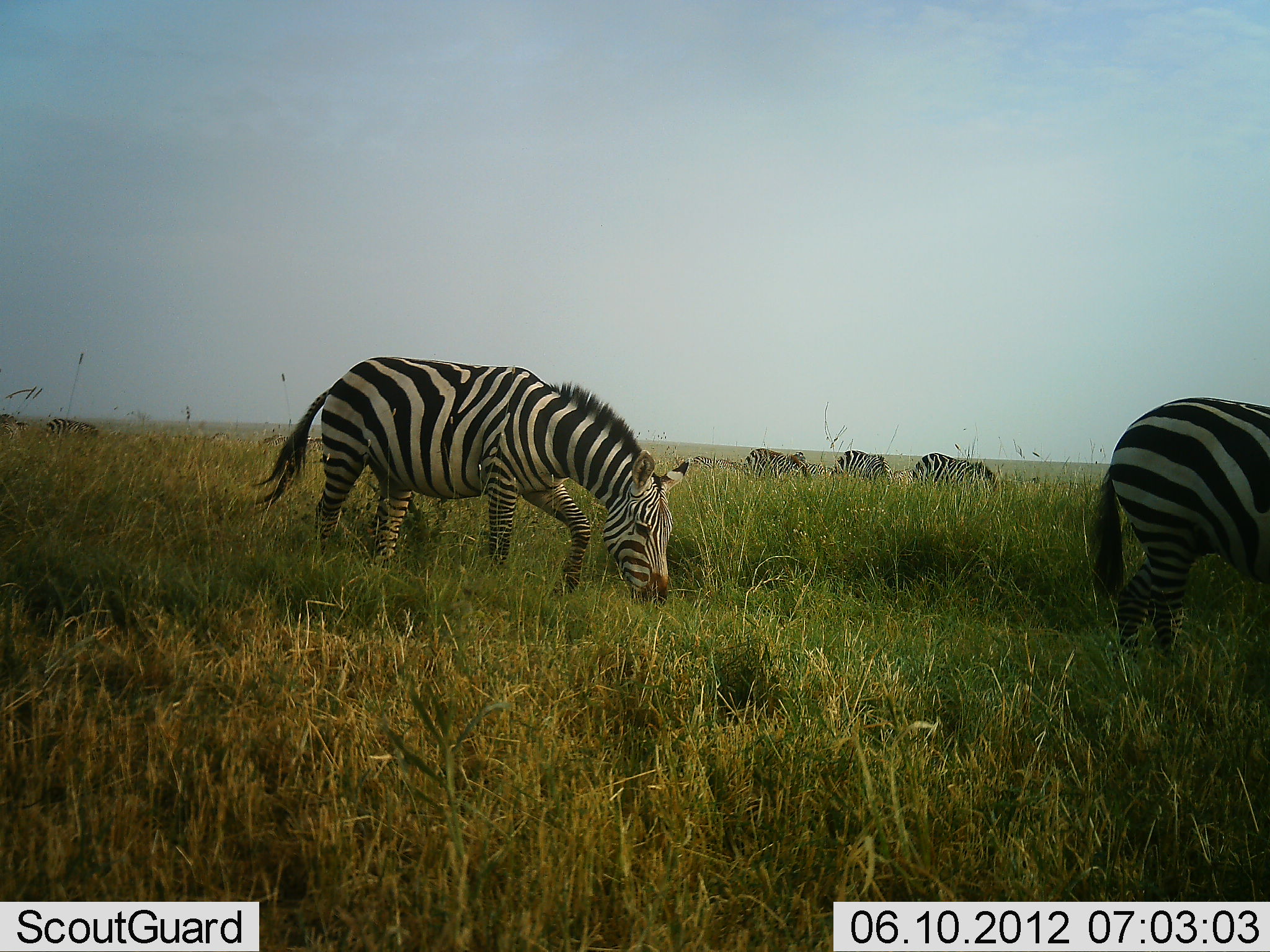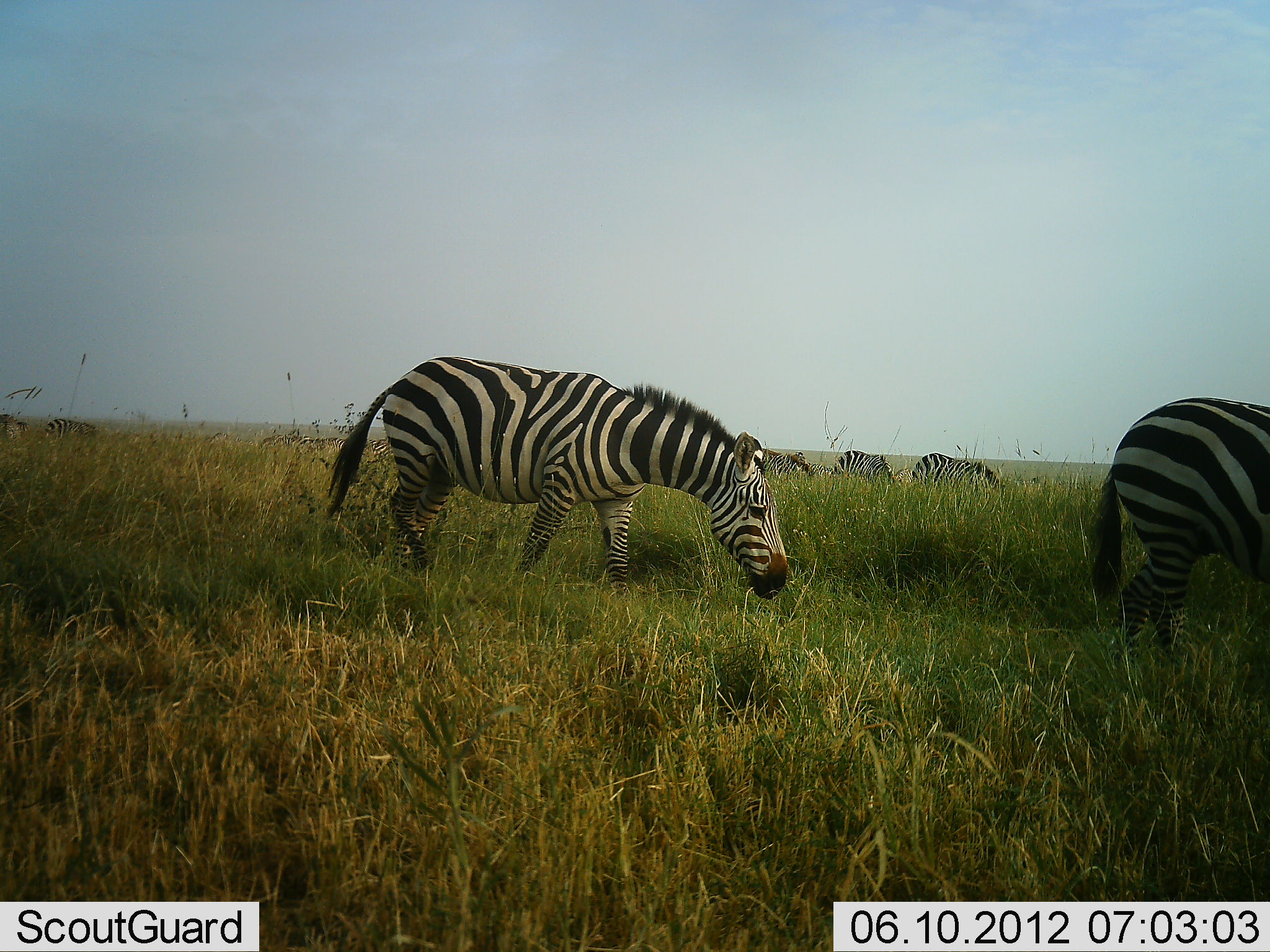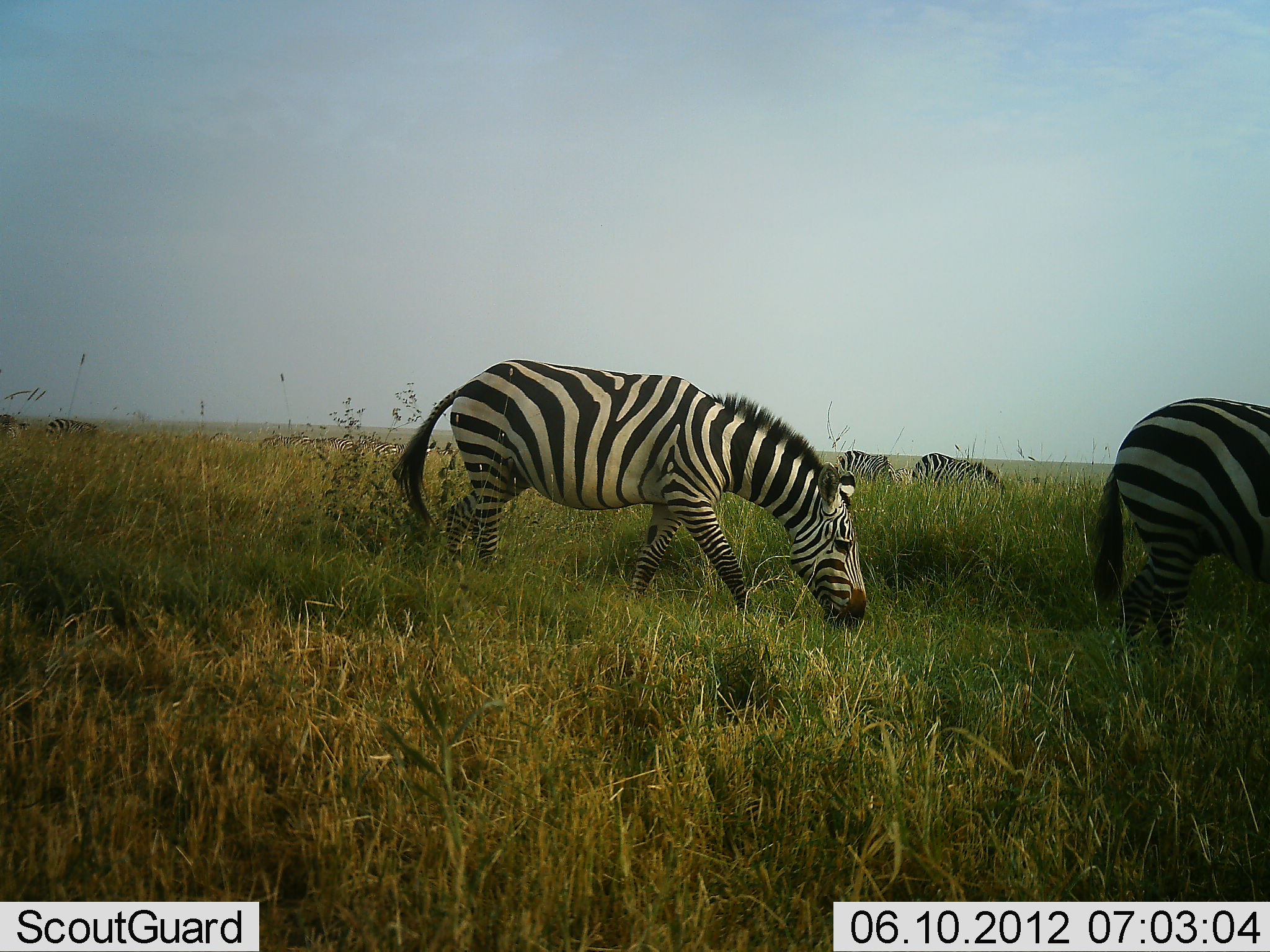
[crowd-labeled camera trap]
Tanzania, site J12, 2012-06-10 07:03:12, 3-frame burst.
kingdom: Animalia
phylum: Chordata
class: Mammalia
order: Perissodactyla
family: Equidae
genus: Equus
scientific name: Equus quagga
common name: plains zebra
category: zebra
Zebra (plains zebra) (Equus quagga), count 10. Behavior (volunteer vote fractions): standing 50%, resting 0%, moving 60%, interacting 0%. Young present (vote fraction): 10%. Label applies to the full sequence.